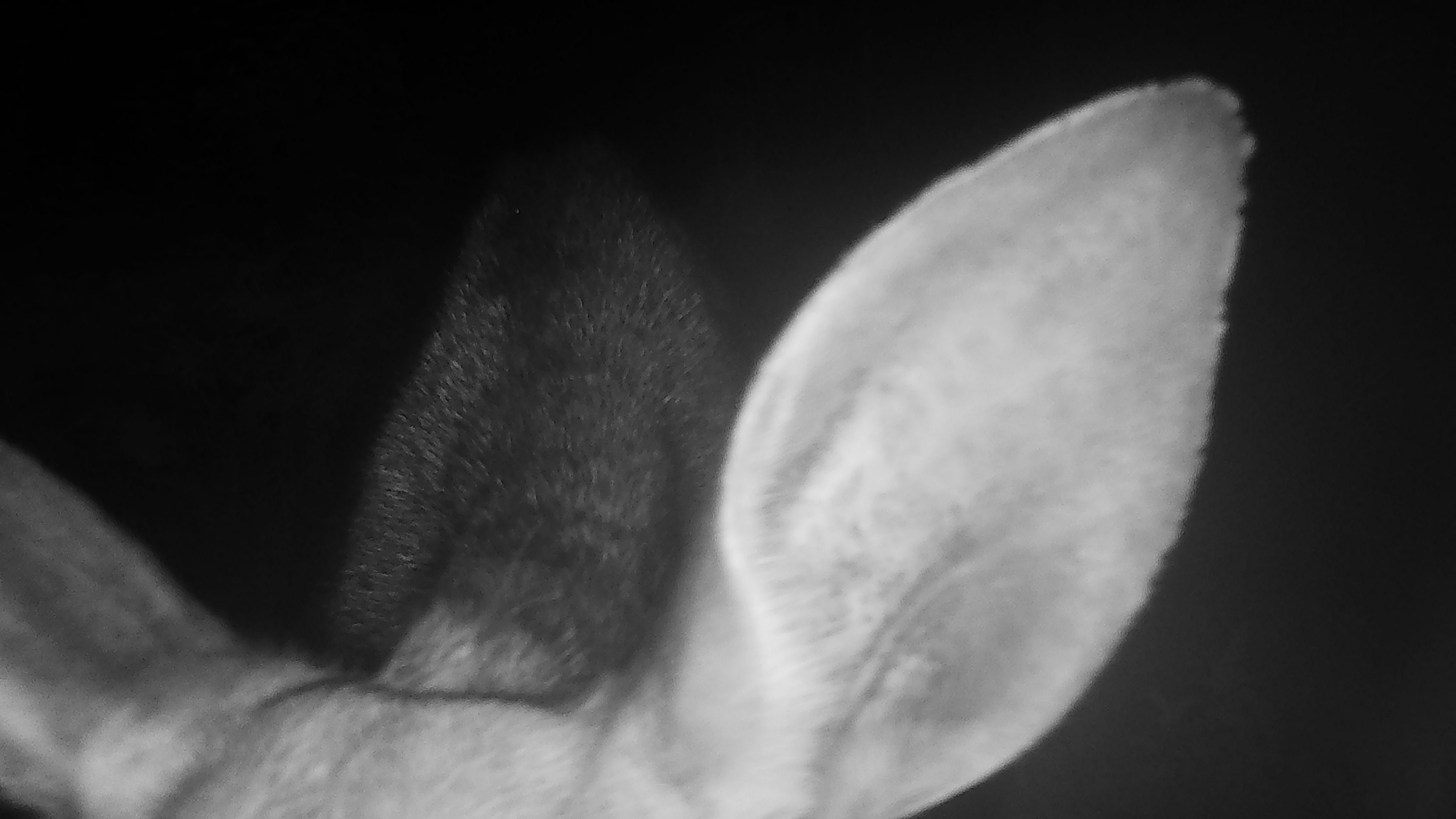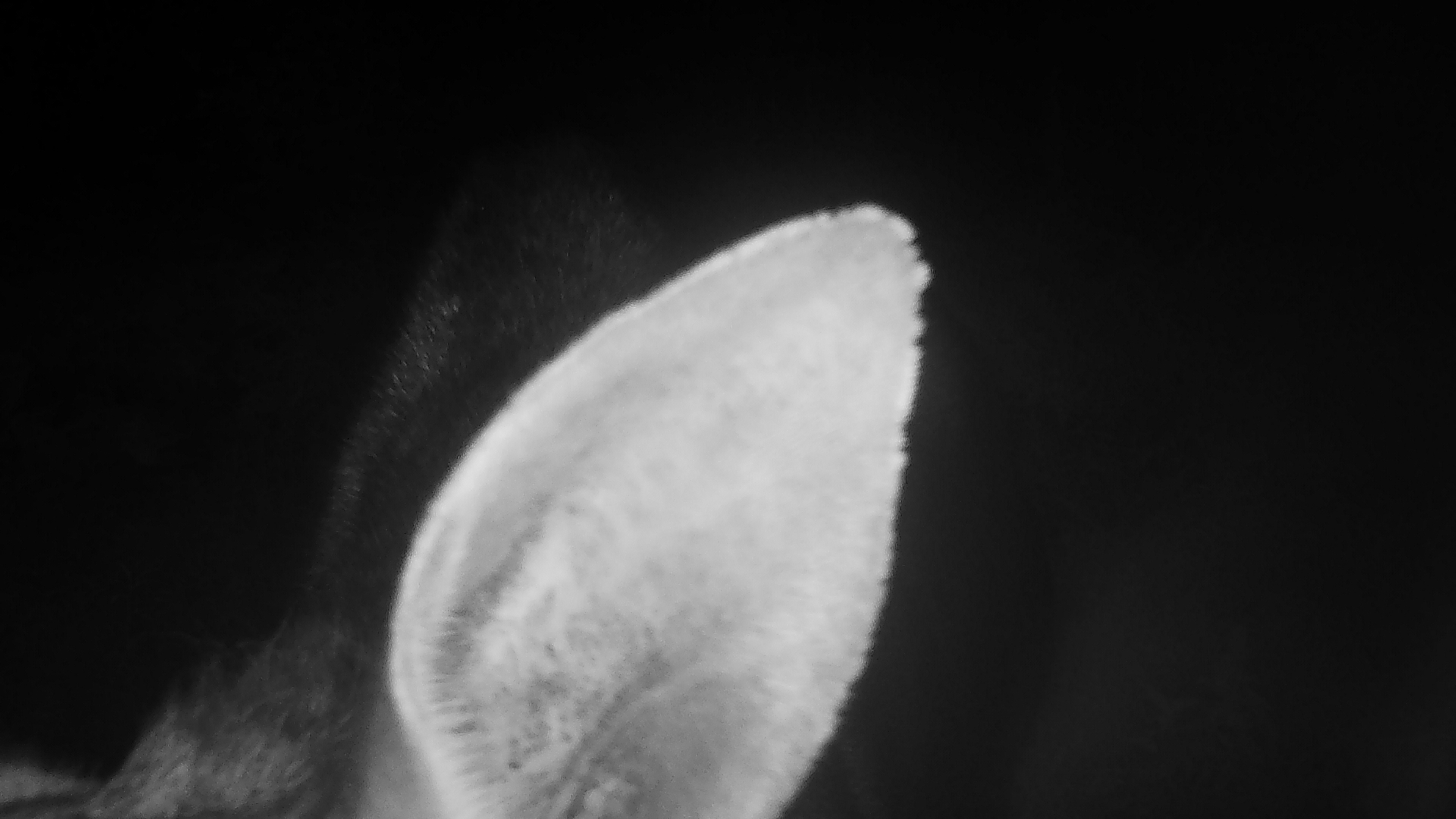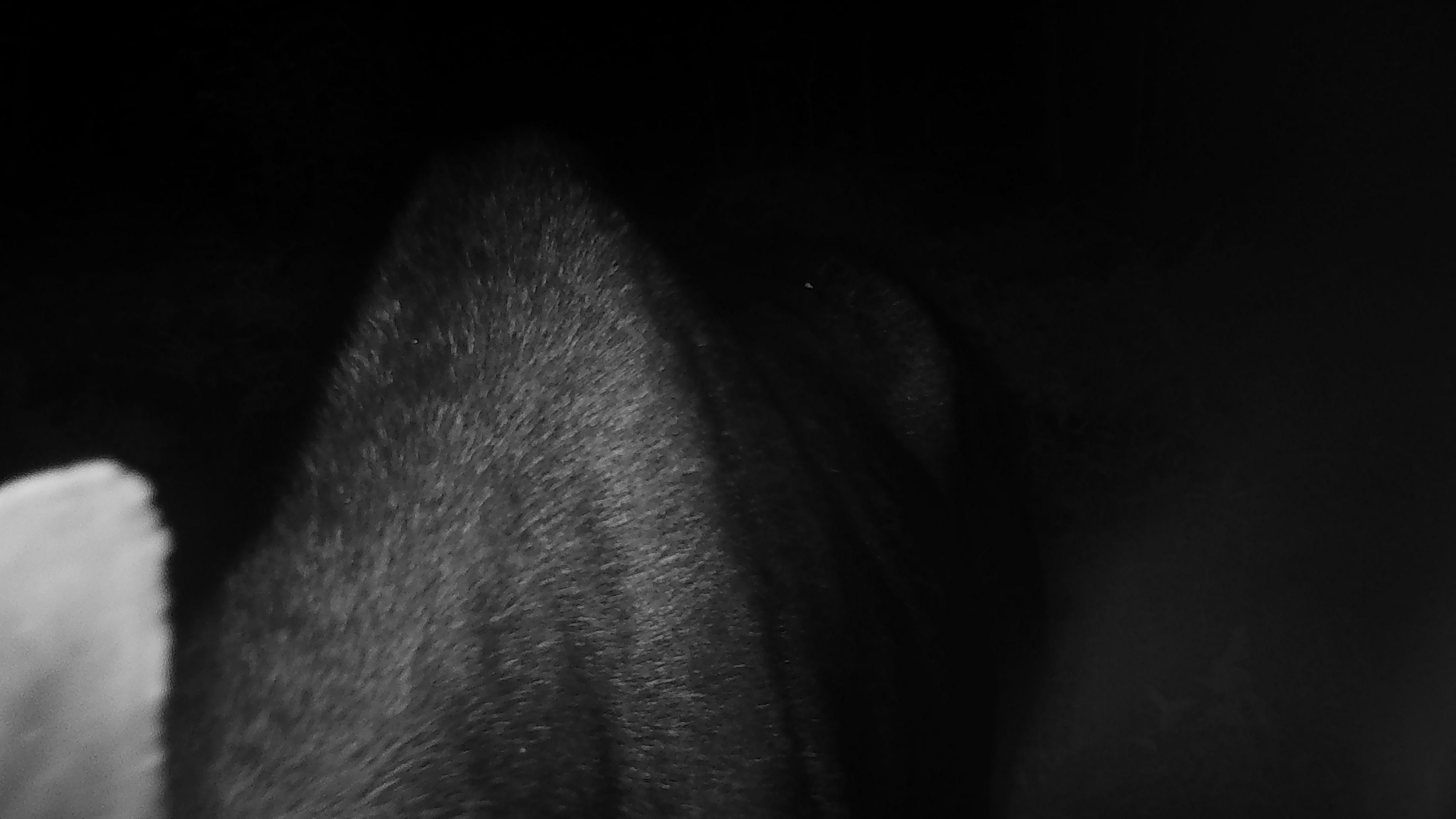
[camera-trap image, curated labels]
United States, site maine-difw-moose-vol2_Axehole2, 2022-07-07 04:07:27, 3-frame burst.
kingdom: Animalia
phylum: Chordata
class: Mammalia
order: Artiodactyla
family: Cervidae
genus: Alces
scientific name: Alces alces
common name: moose